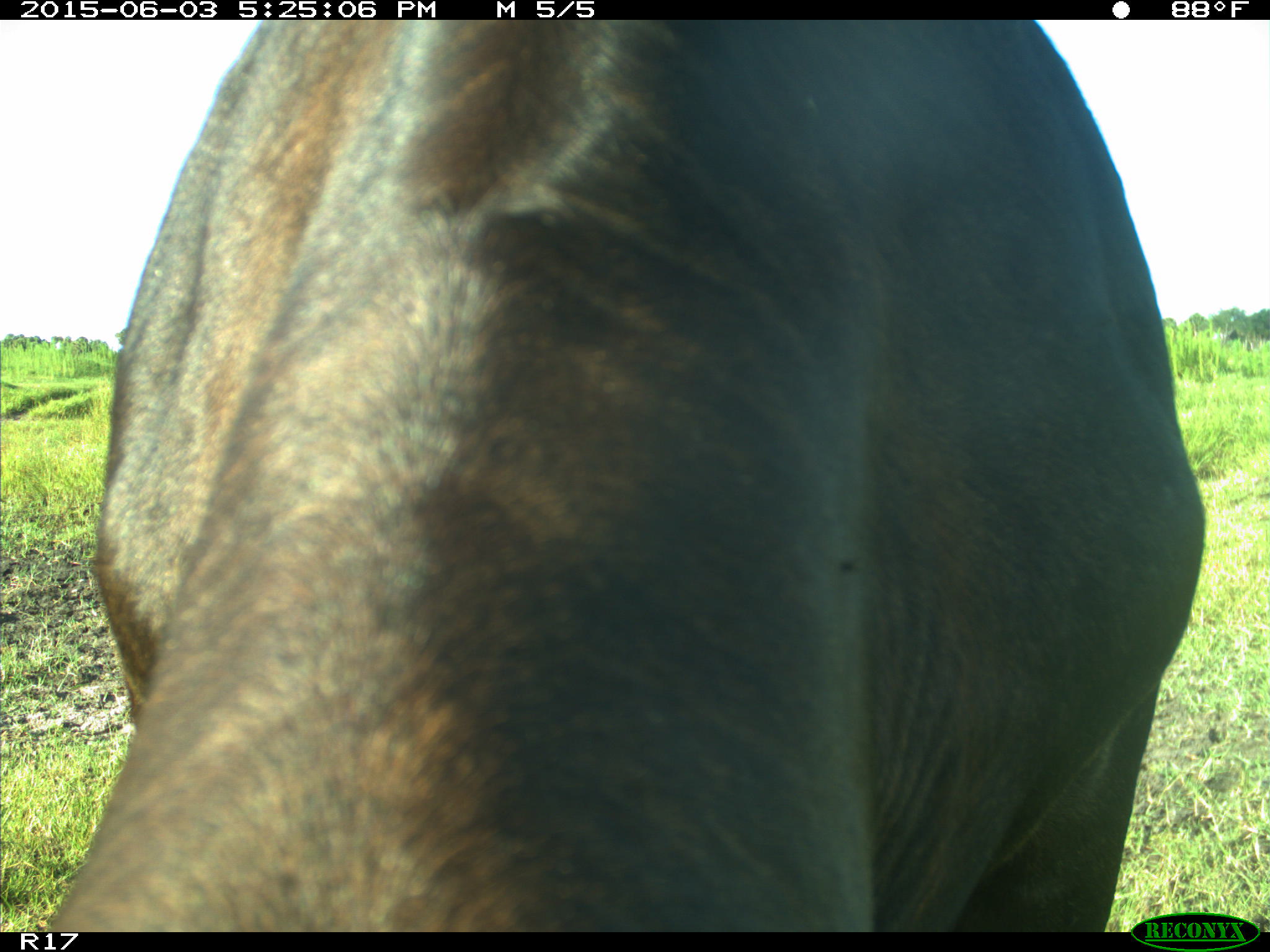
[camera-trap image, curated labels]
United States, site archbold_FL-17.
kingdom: Animalia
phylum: Chordata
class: Mammalia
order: Artiodactyla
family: Bovidae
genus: Bos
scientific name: Bos taurus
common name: domestic cow